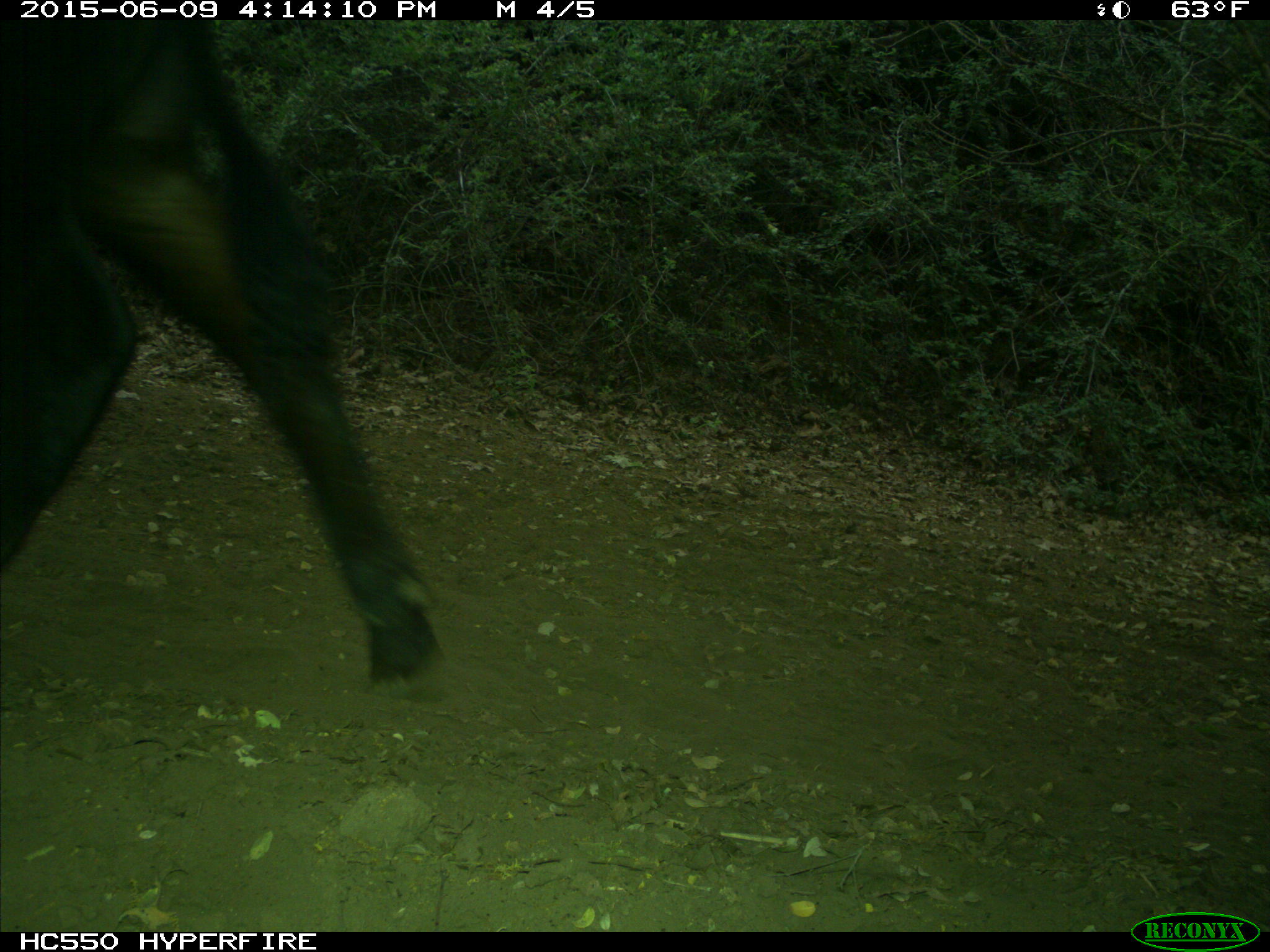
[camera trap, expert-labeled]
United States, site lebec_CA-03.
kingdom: Animalia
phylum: Chordata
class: Mammalia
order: Artiodactyla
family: Bovidae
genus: Bos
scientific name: Bos taurus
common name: domestic cow